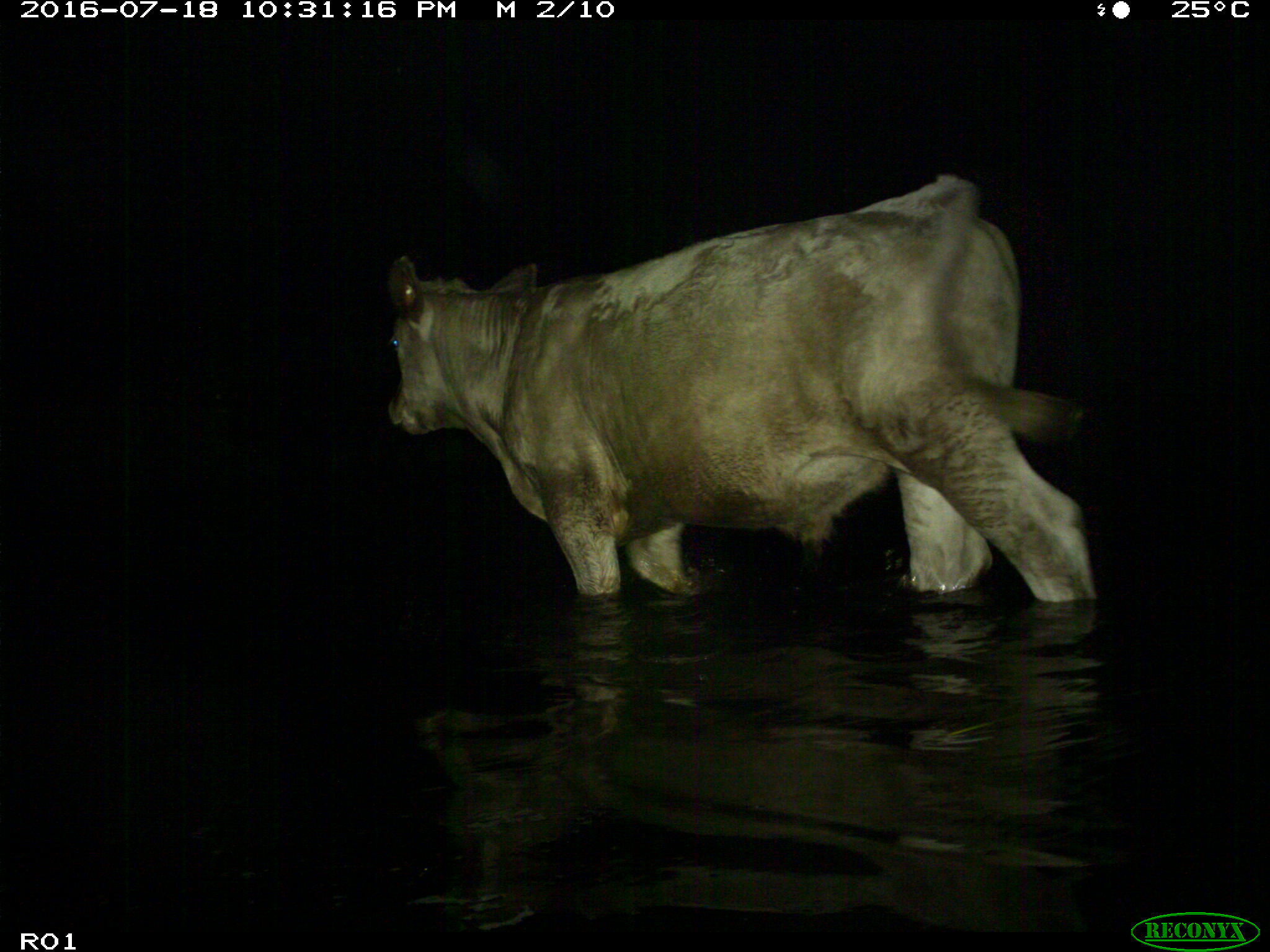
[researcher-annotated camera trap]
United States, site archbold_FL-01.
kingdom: Animalia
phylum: Chordata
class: Mammalia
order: Artiodactyla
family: Bovidae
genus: Bos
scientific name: Bos taurus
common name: domestic cow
Bos taurus (domestic cow).